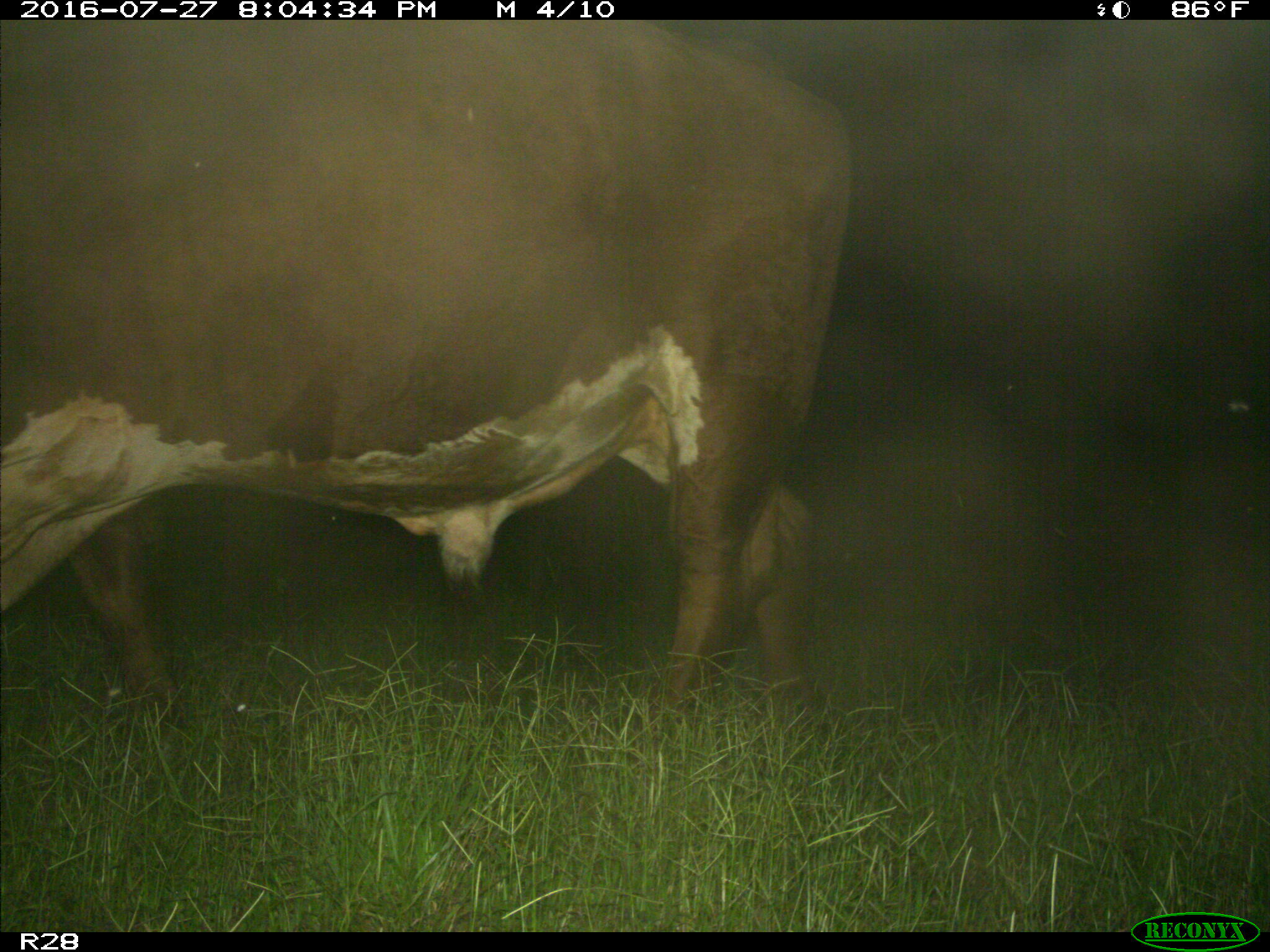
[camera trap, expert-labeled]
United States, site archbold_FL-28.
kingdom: Animalia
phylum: Chordata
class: Mammalia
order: Artiodactyla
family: Bovidae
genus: Bos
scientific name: Bos taurus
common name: domestic cow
Bos taurus (domestic cow).